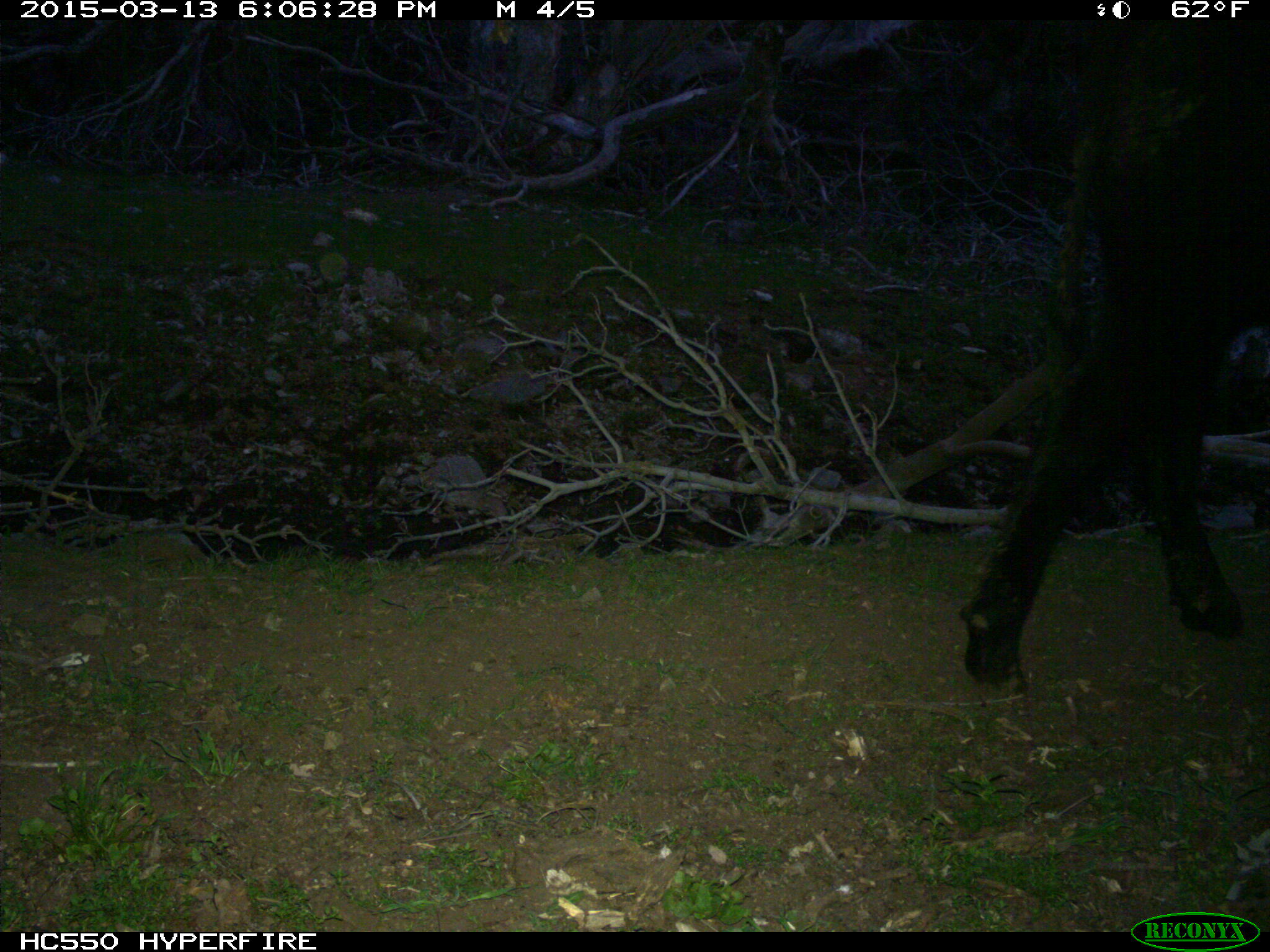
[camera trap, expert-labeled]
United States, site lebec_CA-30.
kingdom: Animalia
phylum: Chordata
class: Mammalia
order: Artiodactyla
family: Bovidae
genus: Bos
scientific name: Bos taurus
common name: domestic cow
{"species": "Bos taurus (domestic cow)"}